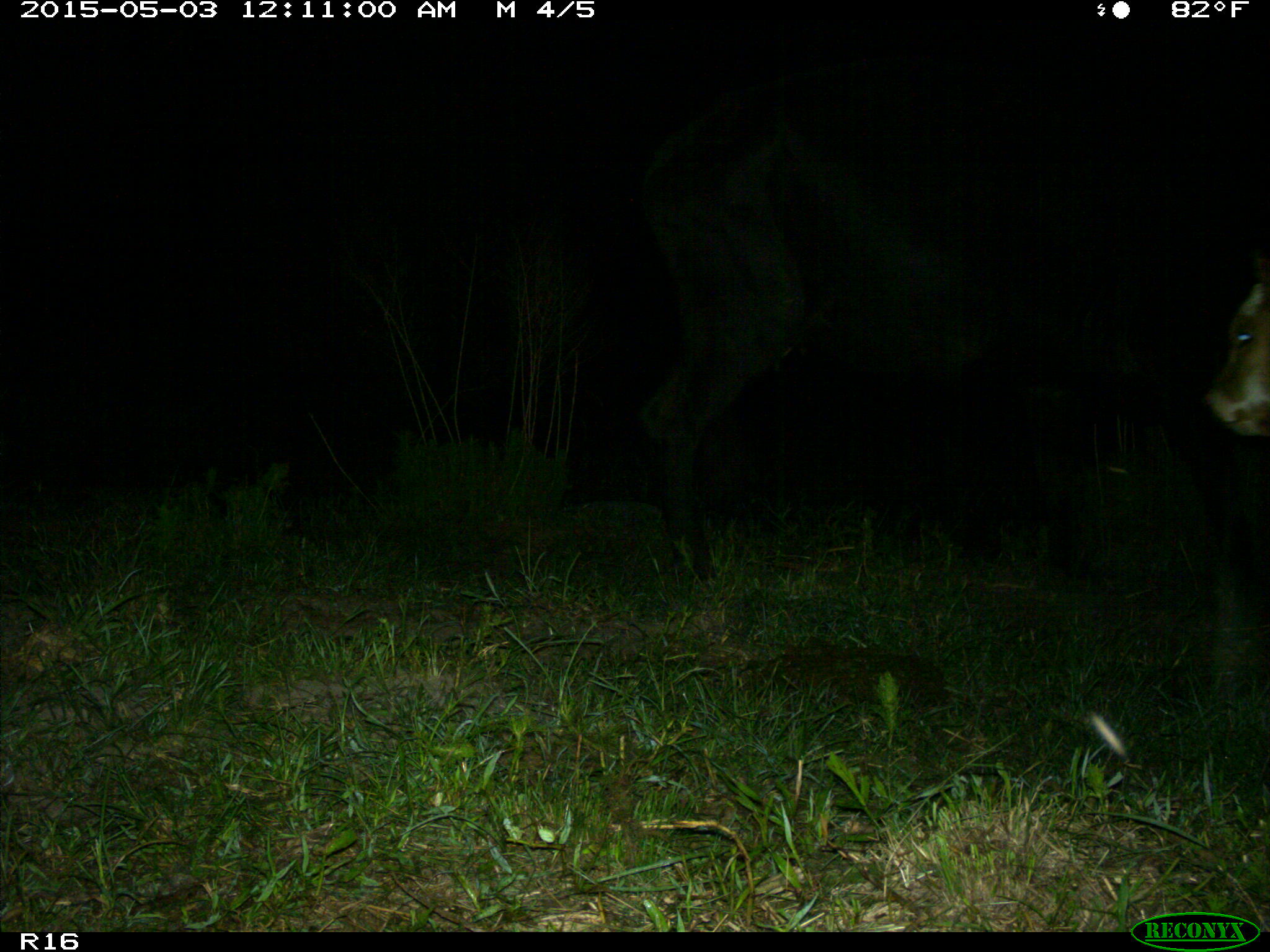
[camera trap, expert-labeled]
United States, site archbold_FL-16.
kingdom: Animalia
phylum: Chordata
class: Mammalia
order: Artiodactyla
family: Bovidae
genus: Bos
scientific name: Bos taurus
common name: domestic cow